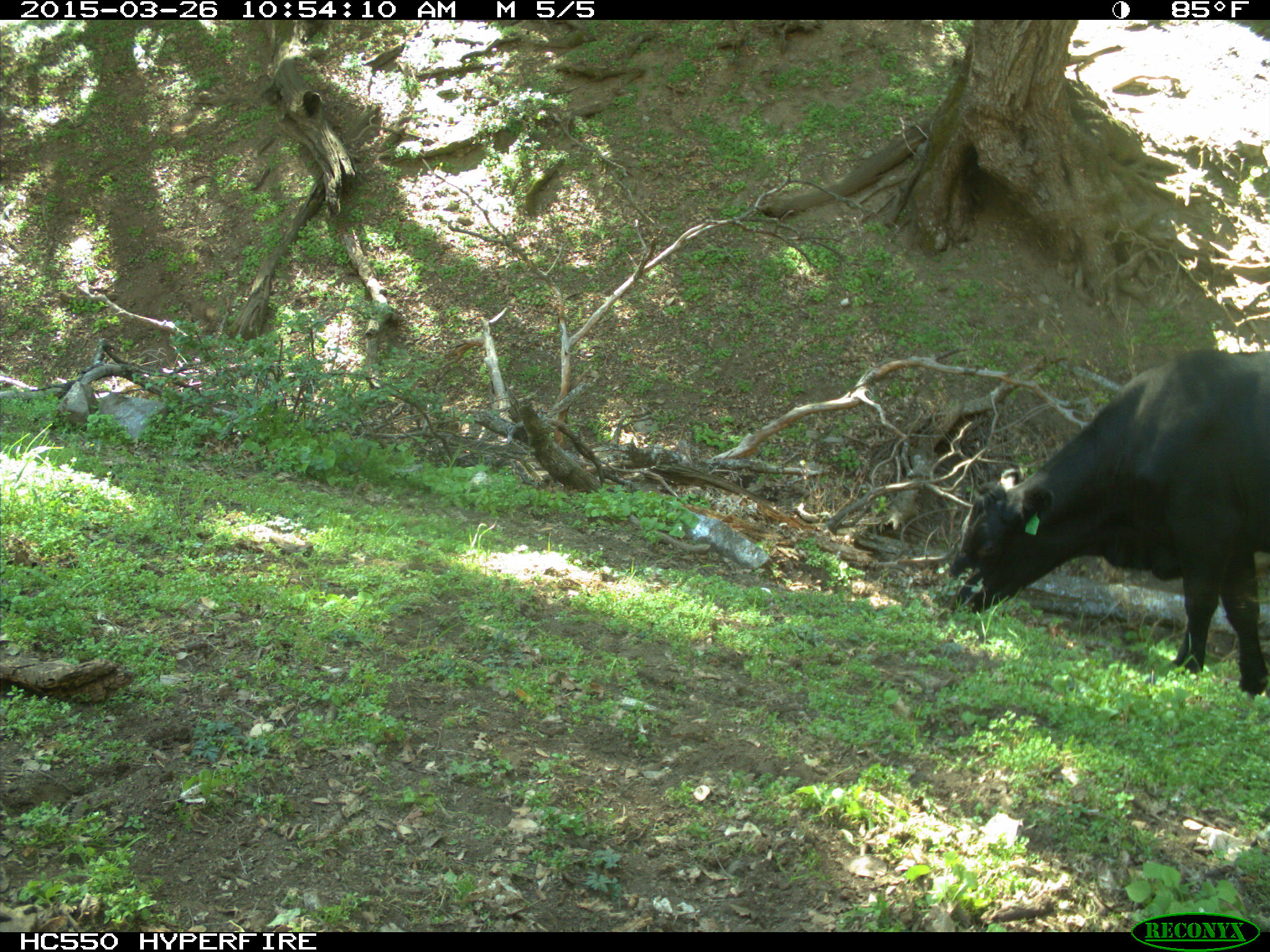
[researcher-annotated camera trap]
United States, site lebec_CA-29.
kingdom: Animalia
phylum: Chordata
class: Mammalia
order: Artiodactyla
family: Bovidae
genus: Bos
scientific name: Bos taurus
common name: domestic cow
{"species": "Bos taurus (domestic cow)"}